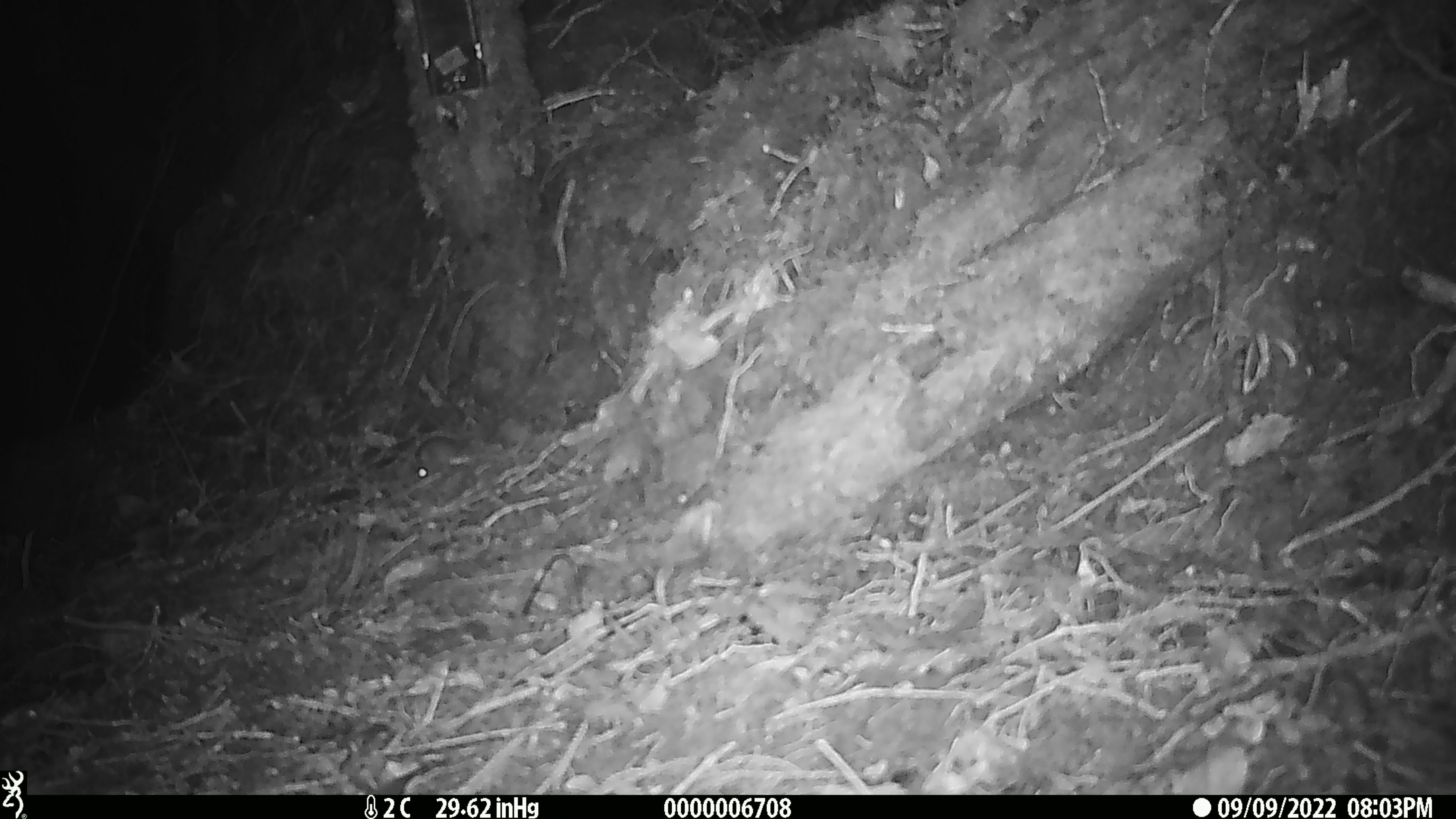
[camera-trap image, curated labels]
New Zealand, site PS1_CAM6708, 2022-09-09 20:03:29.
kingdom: Animalia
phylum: Chordata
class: Mammalia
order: Rodentia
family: Muridae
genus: Mus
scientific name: Mus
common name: mouse